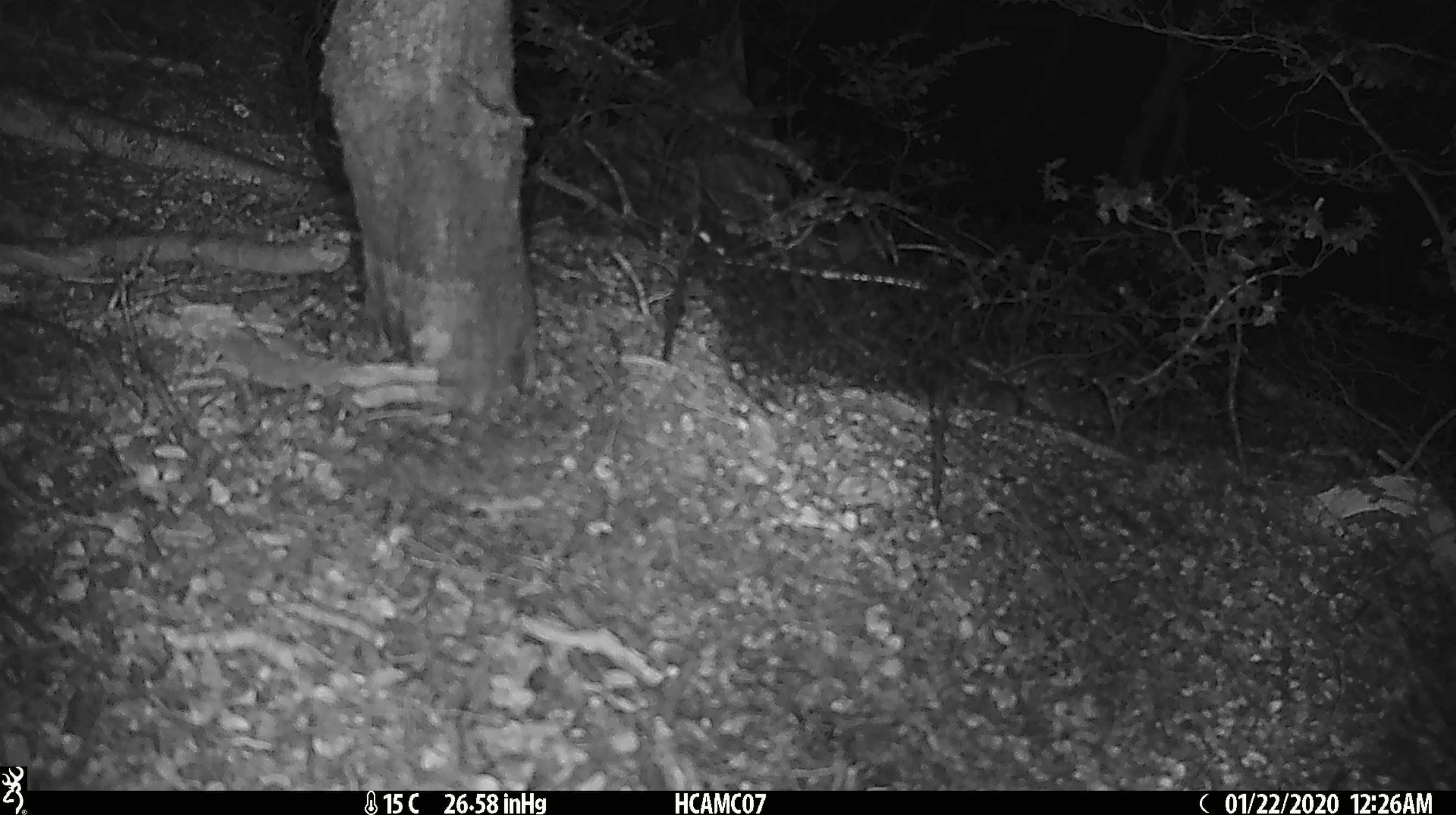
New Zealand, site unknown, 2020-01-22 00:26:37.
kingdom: Animalia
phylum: Chordata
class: Mammalia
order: Rodentia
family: Muridae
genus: Mus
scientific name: Mus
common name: mouse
Mouse (Mus).